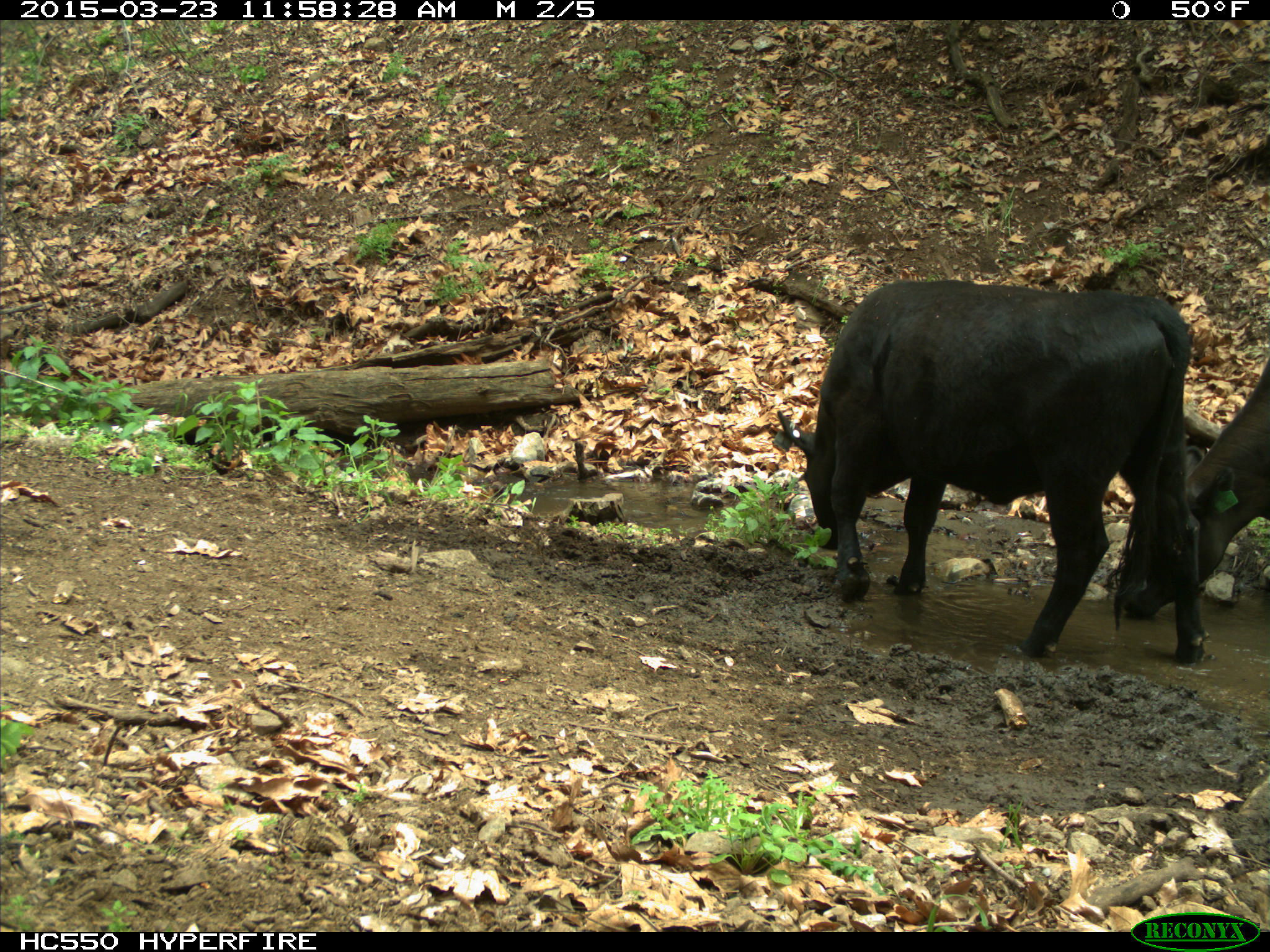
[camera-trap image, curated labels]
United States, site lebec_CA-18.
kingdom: Animalia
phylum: Chordata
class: Mammalia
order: Artiodactyla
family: Bovidae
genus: Bos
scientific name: Bos taurus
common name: domestic cow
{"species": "Bos taurus (domestic cow)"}